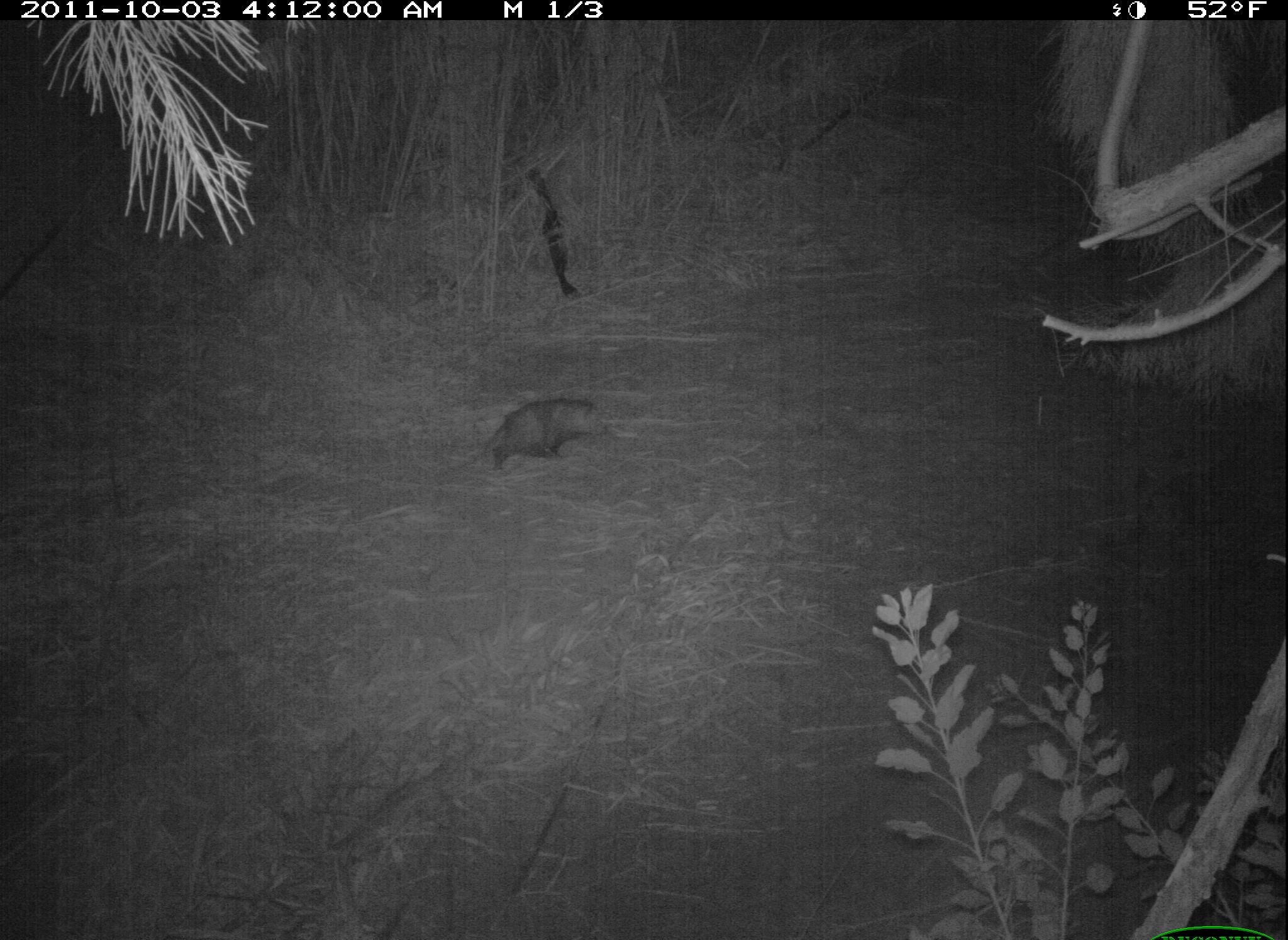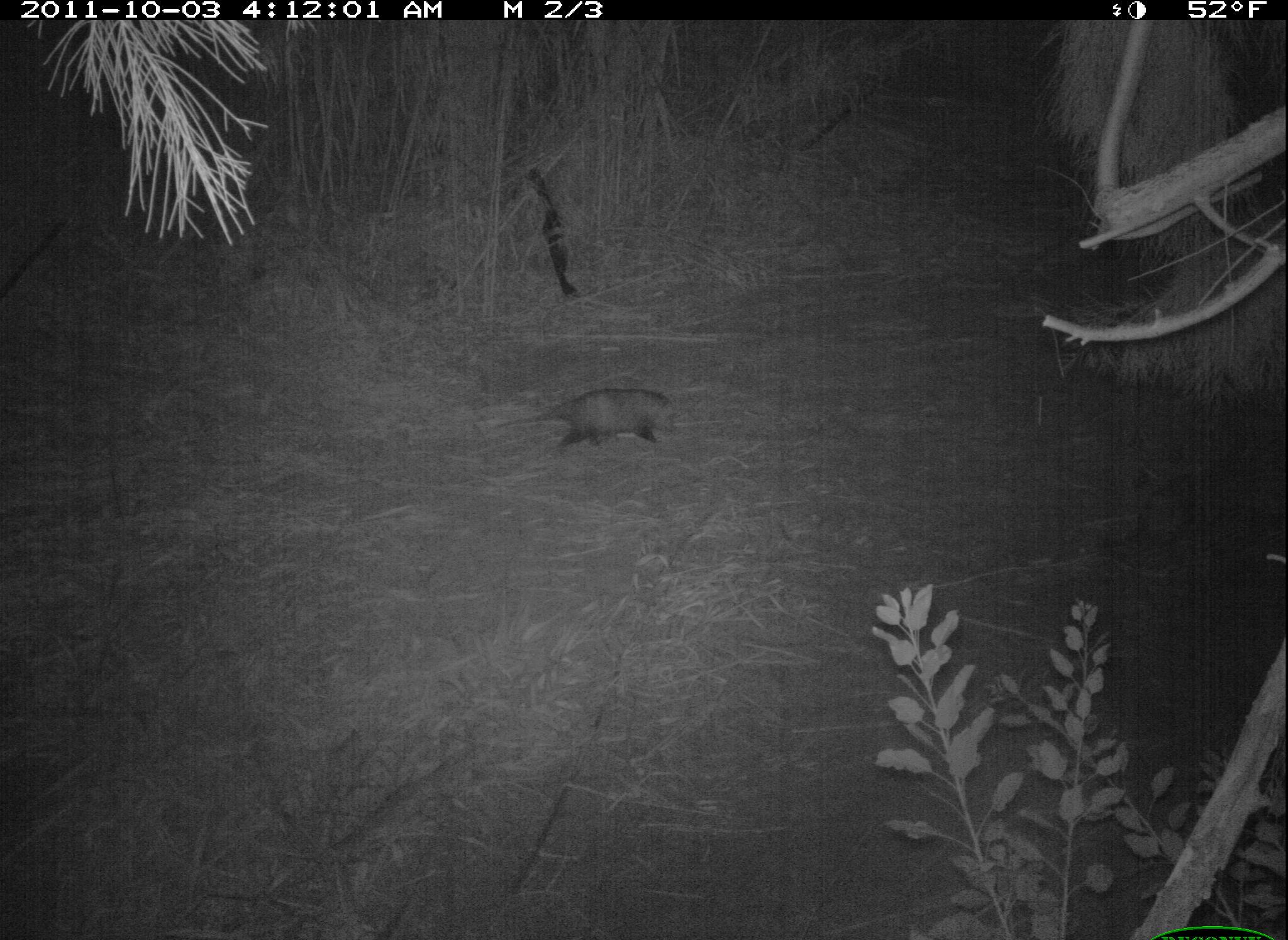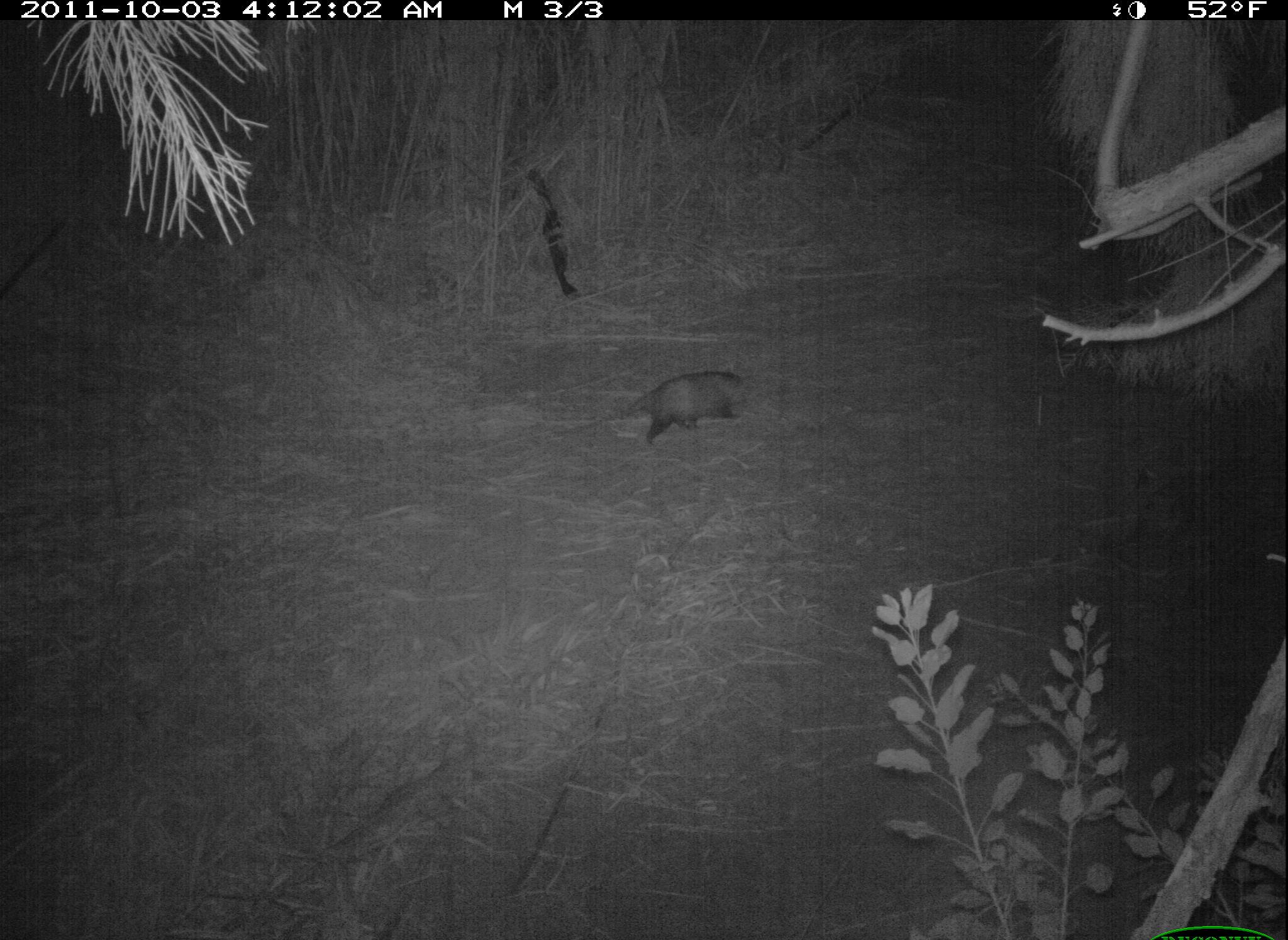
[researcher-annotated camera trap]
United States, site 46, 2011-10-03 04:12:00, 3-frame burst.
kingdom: Animalia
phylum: Chordata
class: Mammalia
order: Didelphimorphia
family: Didelphidae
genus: Didelphis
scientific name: Didelphis virginiana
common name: virginia opossum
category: opossum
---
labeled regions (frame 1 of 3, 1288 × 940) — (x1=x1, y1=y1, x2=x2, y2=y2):
opossum: (x1=470, y1=387, x2=610, y2=475)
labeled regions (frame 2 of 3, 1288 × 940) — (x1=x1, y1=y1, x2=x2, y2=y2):
opossum: (x1=497, y1=375, x2=694, y2=464)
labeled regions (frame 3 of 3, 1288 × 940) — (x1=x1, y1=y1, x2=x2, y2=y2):
opossum: (x1=573, y1=364, x2=768, y2=456)